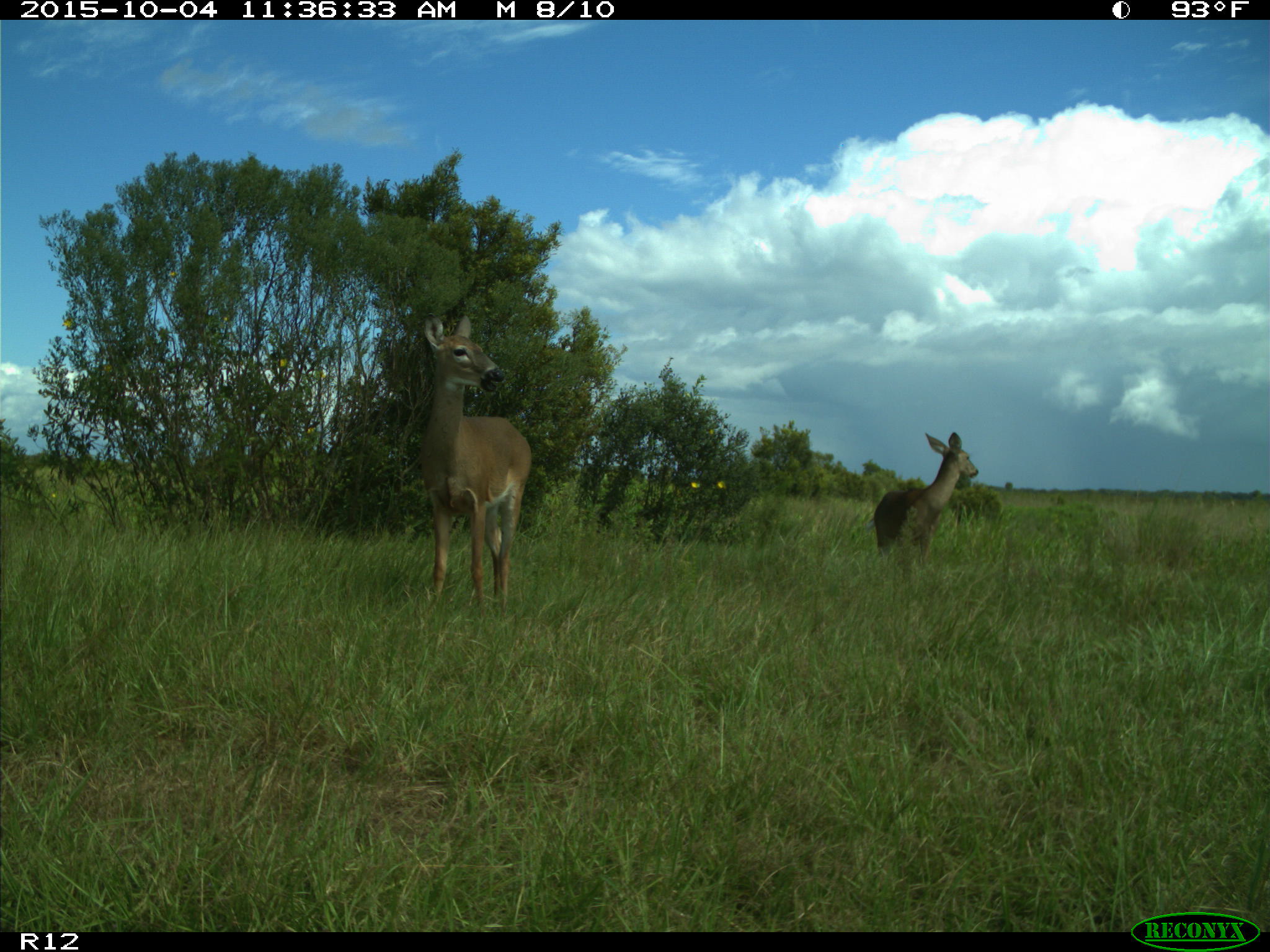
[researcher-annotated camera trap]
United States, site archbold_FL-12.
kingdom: Animalia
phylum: Chordata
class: Mammalia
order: Artiodactyla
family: Cervidae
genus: Odocoileus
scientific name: Odocoileus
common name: deer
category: unidentified deer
Unidentified deer (deer) (Odocoileus).